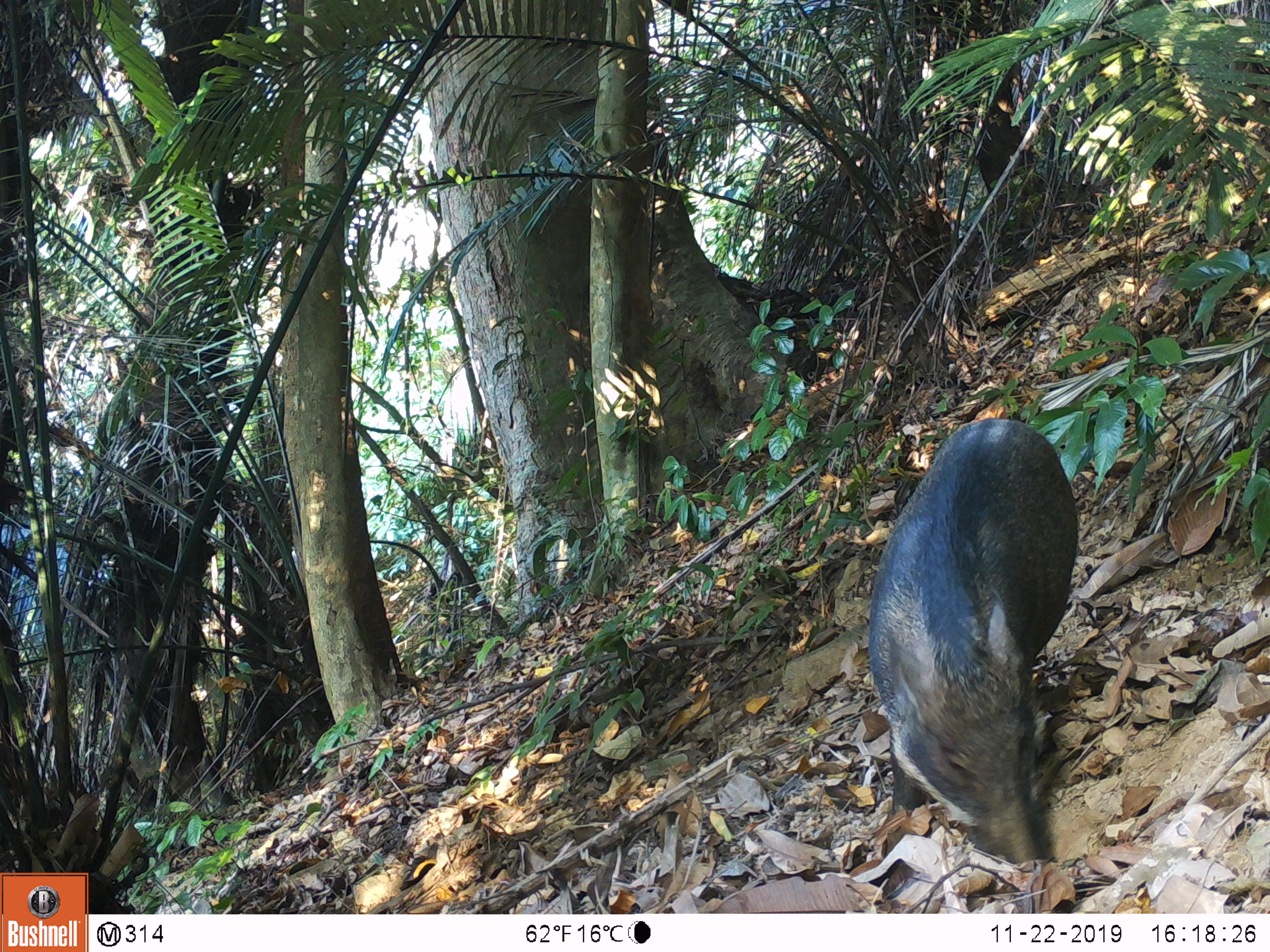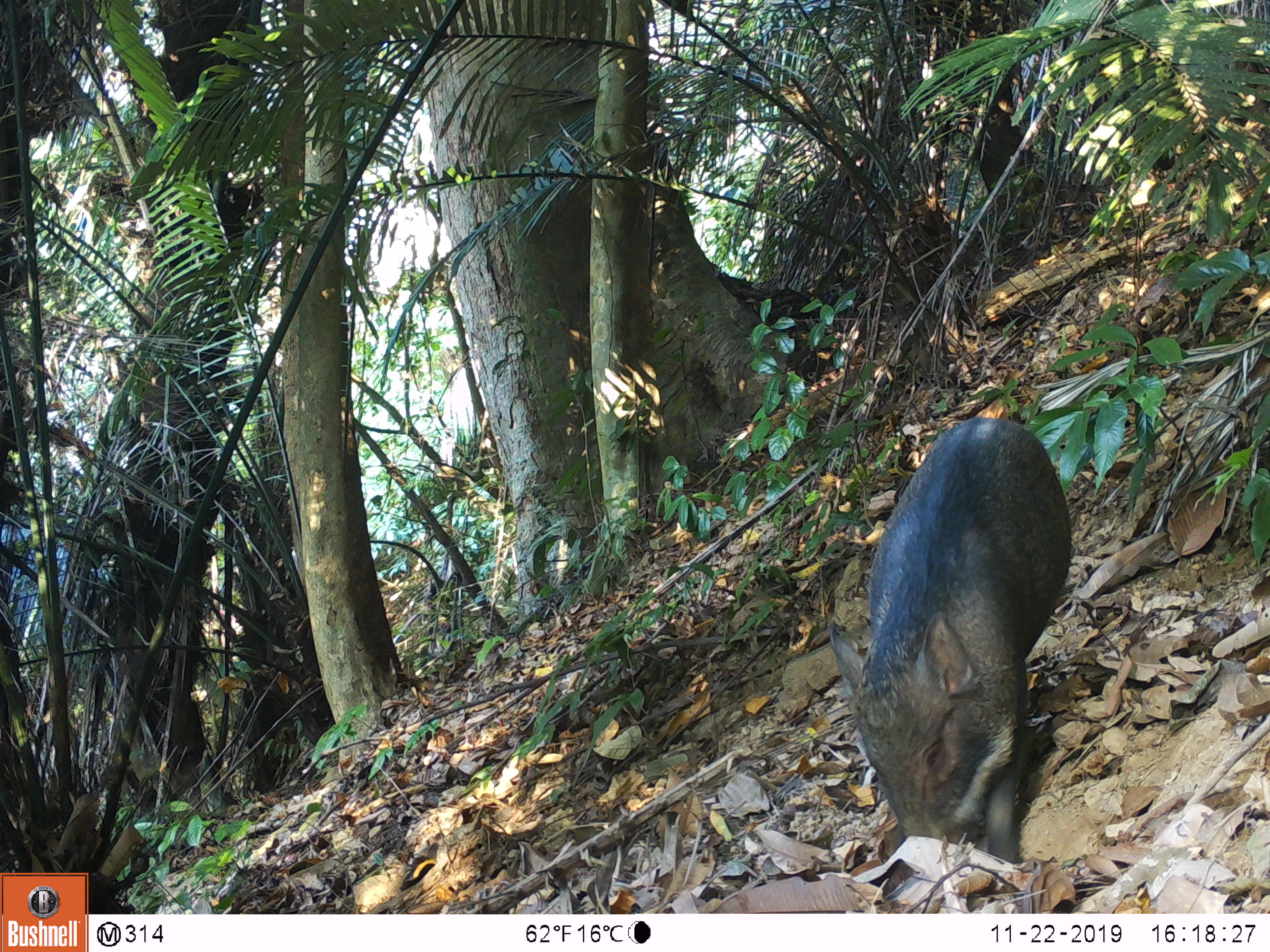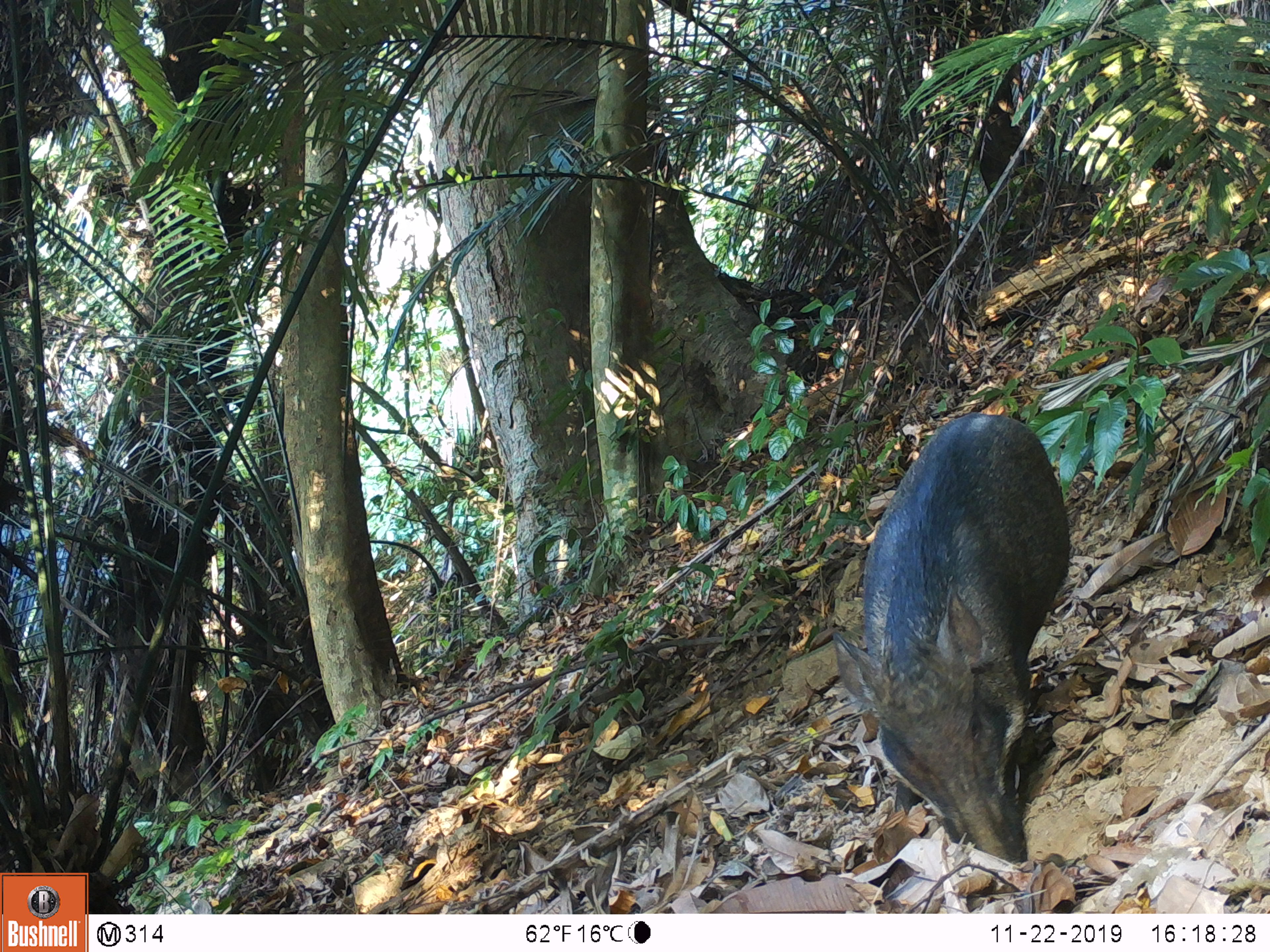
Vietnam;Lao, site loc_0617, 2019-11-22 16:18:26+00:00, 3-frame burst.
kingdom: Animalia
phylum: Chordata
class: Mammalia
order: Artiodactyla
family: Suidae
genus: Sus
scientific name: Sus scrofa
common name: eurasian wild pig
Eurasian wild pig (Sus scrofa). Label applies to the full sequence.